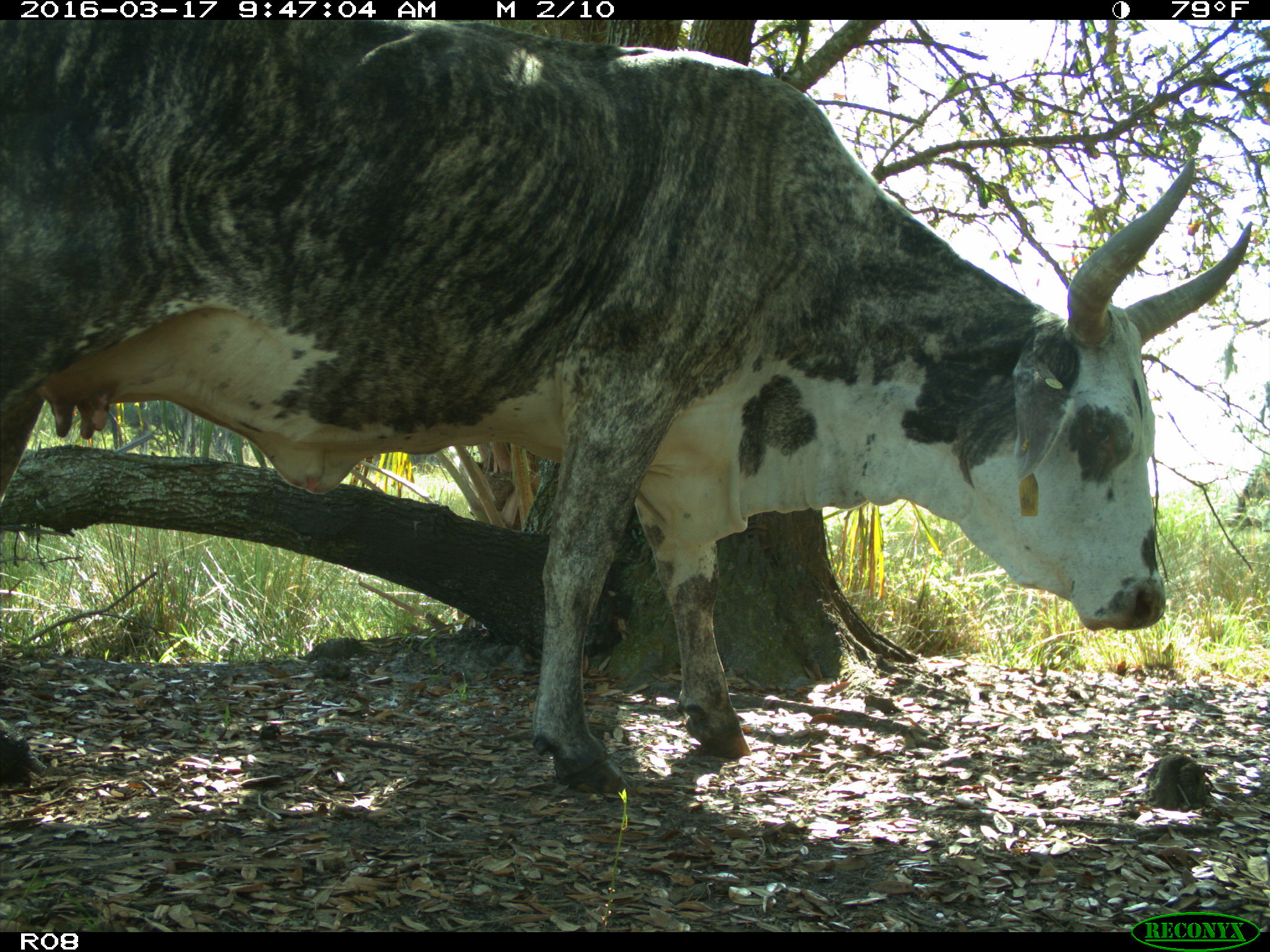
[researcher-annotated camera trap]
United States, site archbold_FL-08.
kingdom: Animalia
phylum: Chordata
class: Mammalia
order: Artiodactyla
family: Bovidae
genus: Bos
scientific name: Bos taurus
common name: domestic cow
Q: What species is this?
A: Bos taurus (domestic cow).